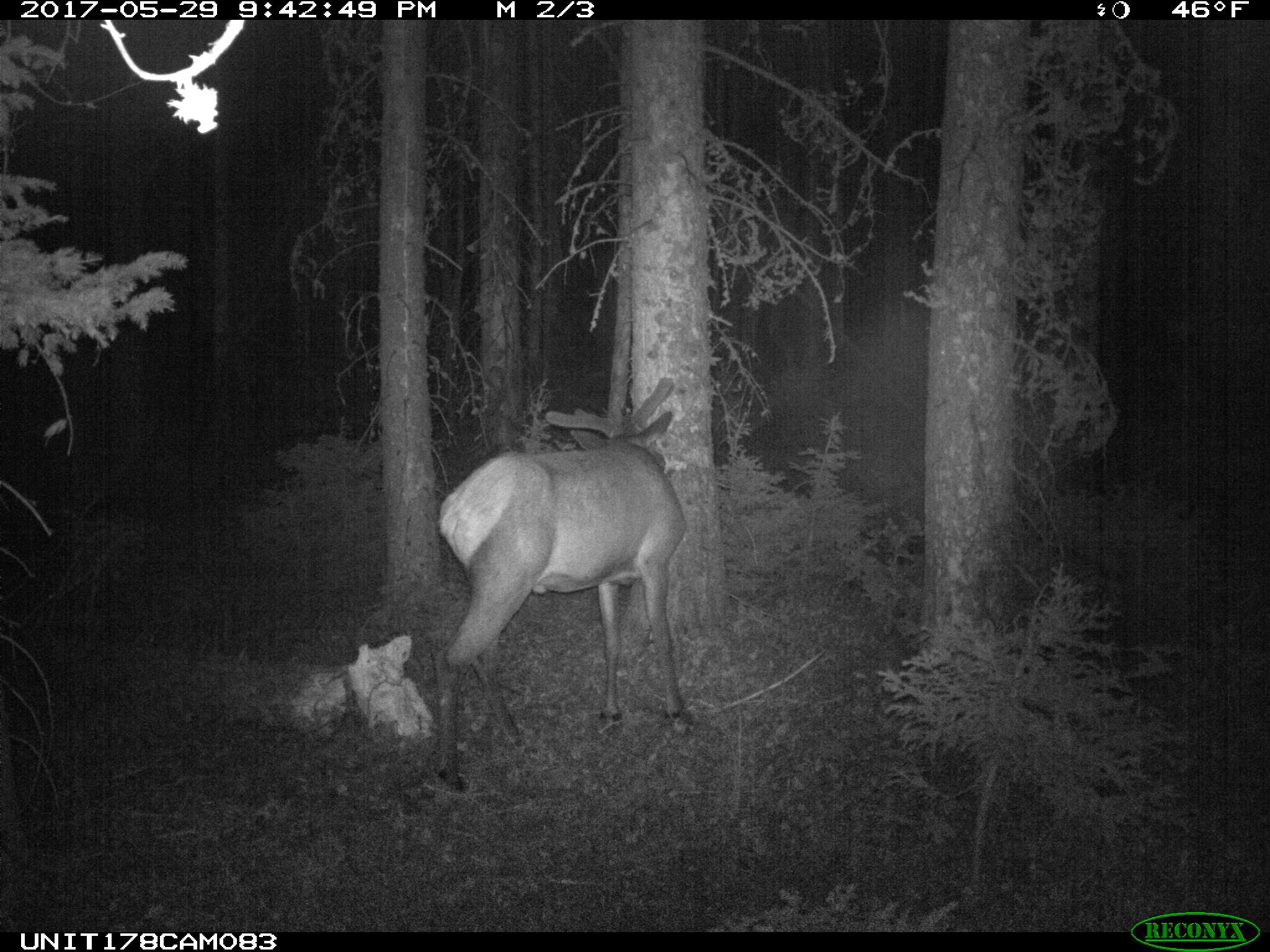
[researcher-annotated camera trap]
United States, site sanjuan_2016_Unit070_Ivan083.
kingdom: Animalia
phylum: Chordata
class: Mammalia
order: Artiodactyla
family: Cervidae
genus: Cervus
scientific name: Cervus elaphus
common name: red deer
Cervus elaphus (red deer).